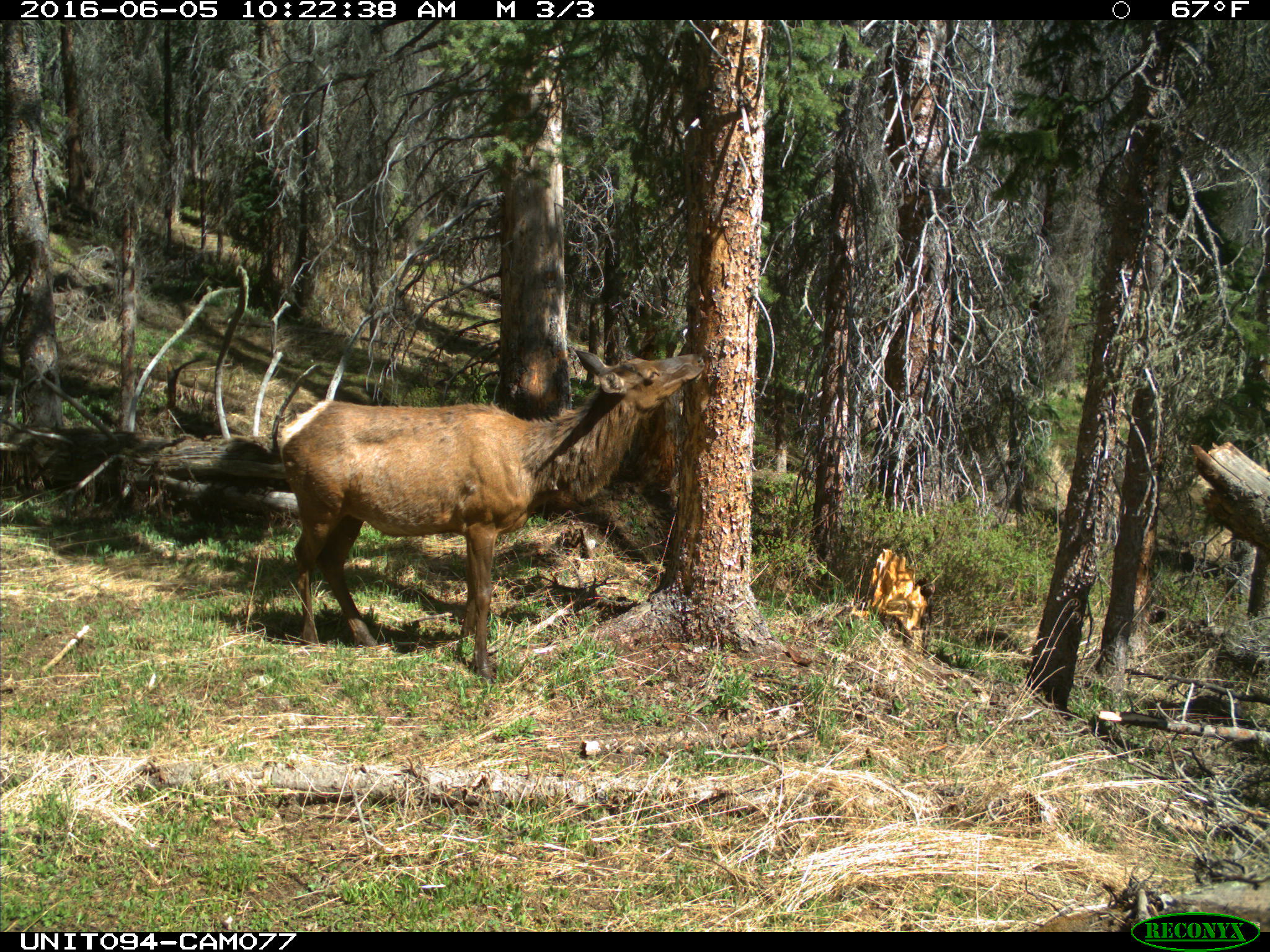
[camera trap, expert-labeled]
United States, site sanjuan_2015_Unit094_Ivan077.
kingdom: Animalia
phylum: Chordata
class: Mammalia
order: Artiodactyla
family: Cervidae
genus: Cervus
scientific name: Cervus elaphus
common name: red deer